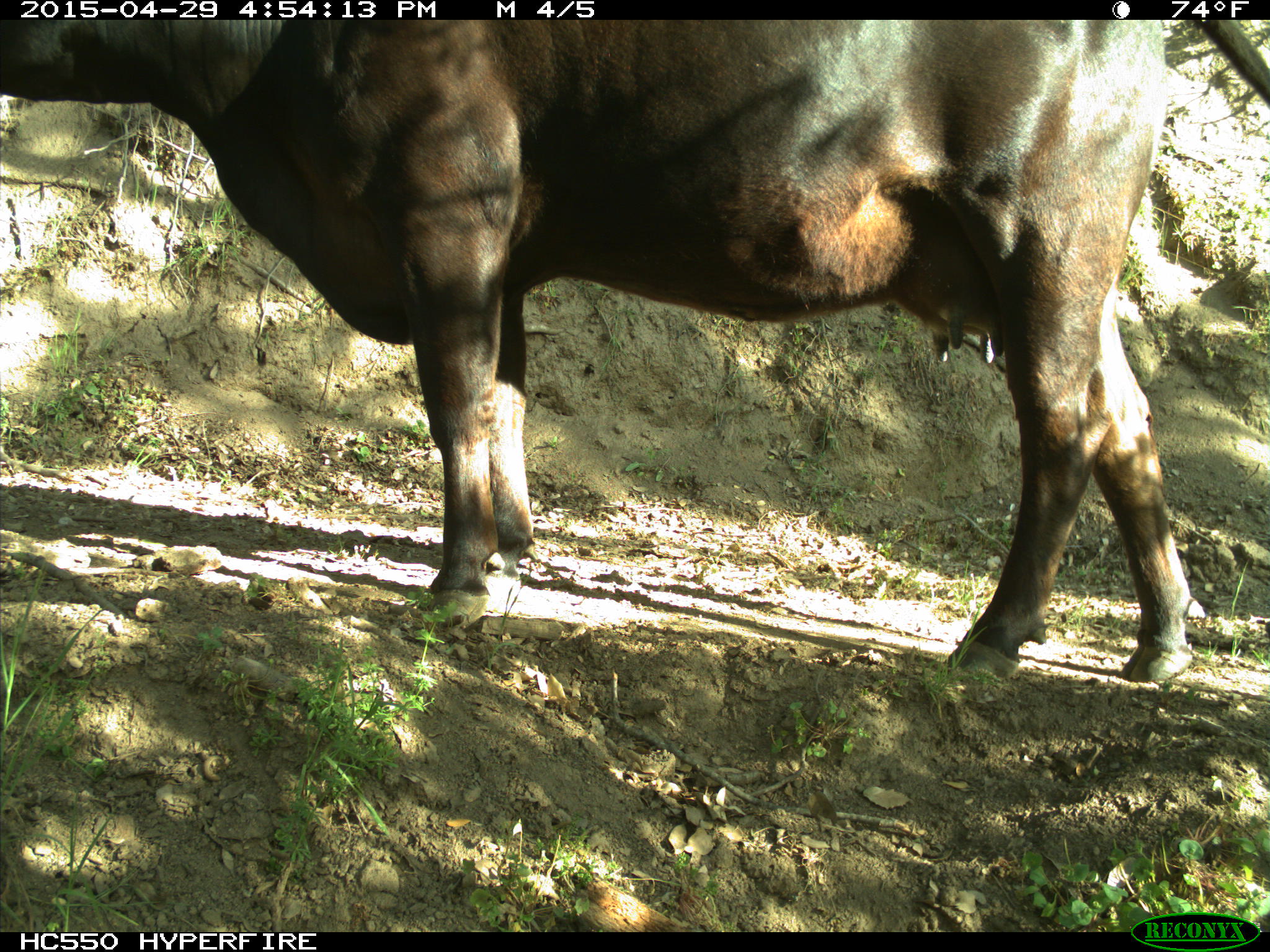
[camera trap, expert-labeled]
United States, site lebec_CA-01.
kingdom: Animalia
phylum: Chordata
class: Mammalia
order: Artiodactyla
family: Bovidae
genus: Bos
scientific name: Bos taurus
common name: domestic cow